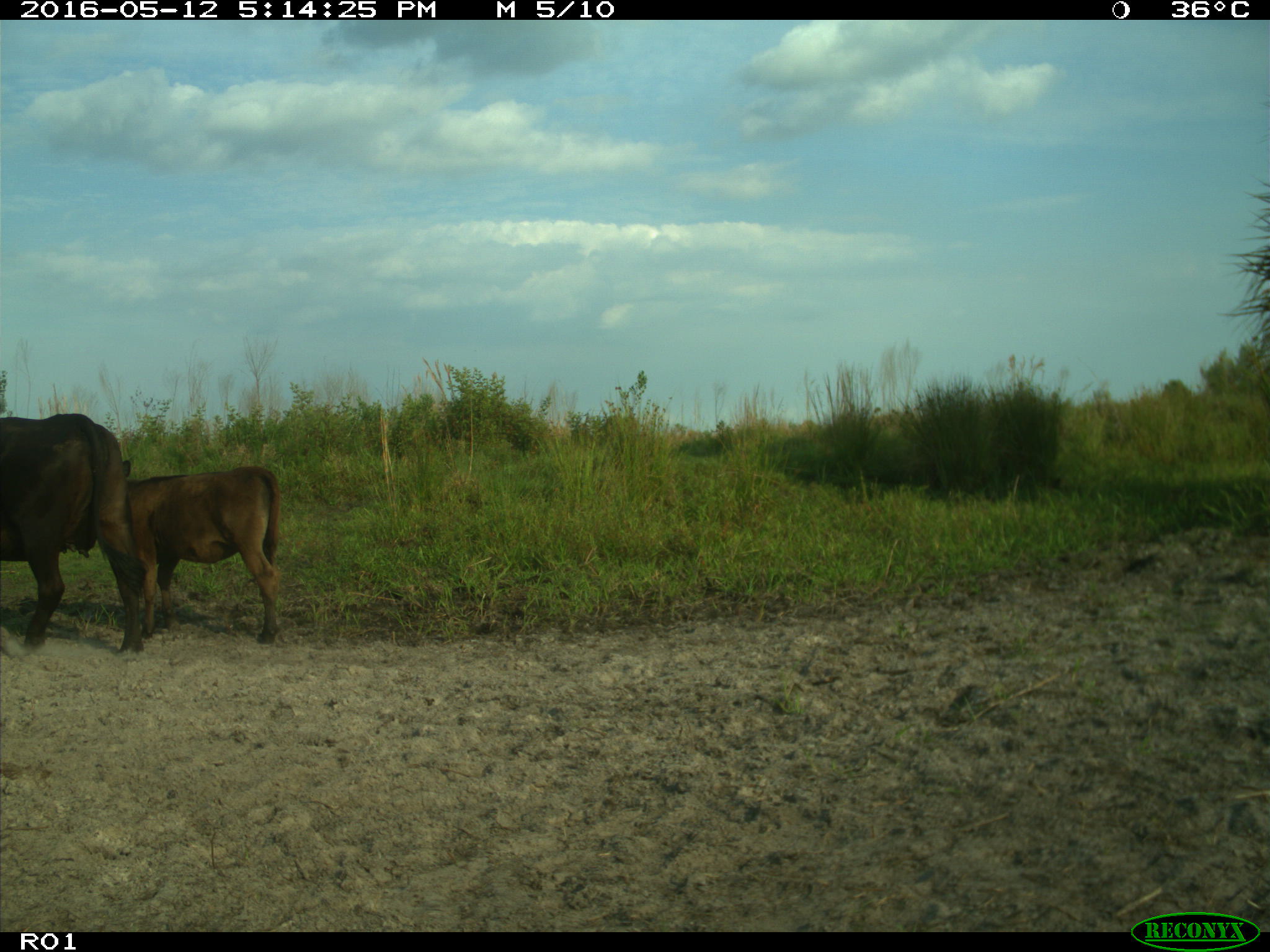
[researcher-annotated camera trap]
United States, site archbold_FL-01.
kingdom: Animalia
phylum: Chordata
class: Mammalia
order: Artiodactyla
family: Bovidae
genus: Bos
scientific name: Bos taurus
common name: domestic cow